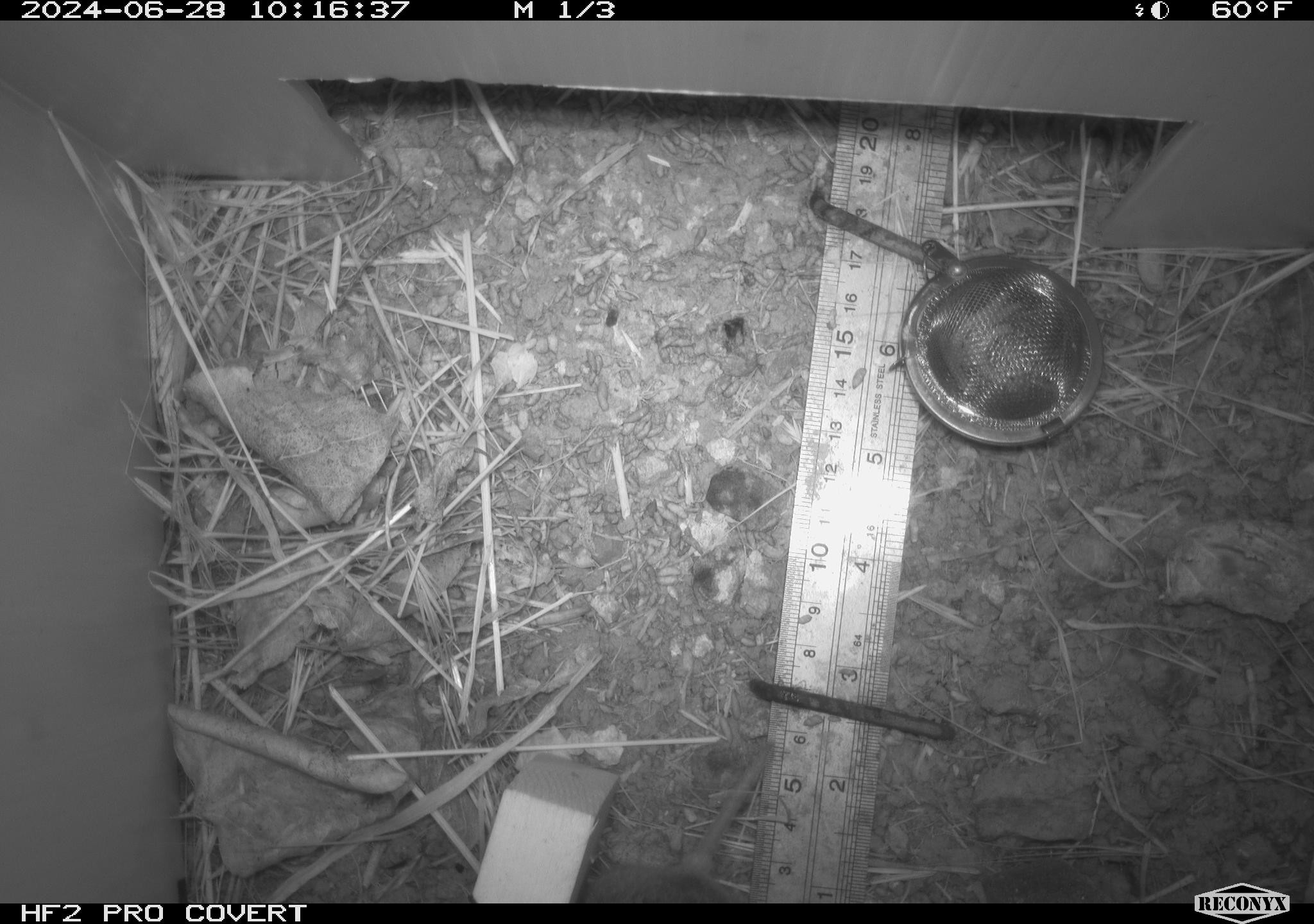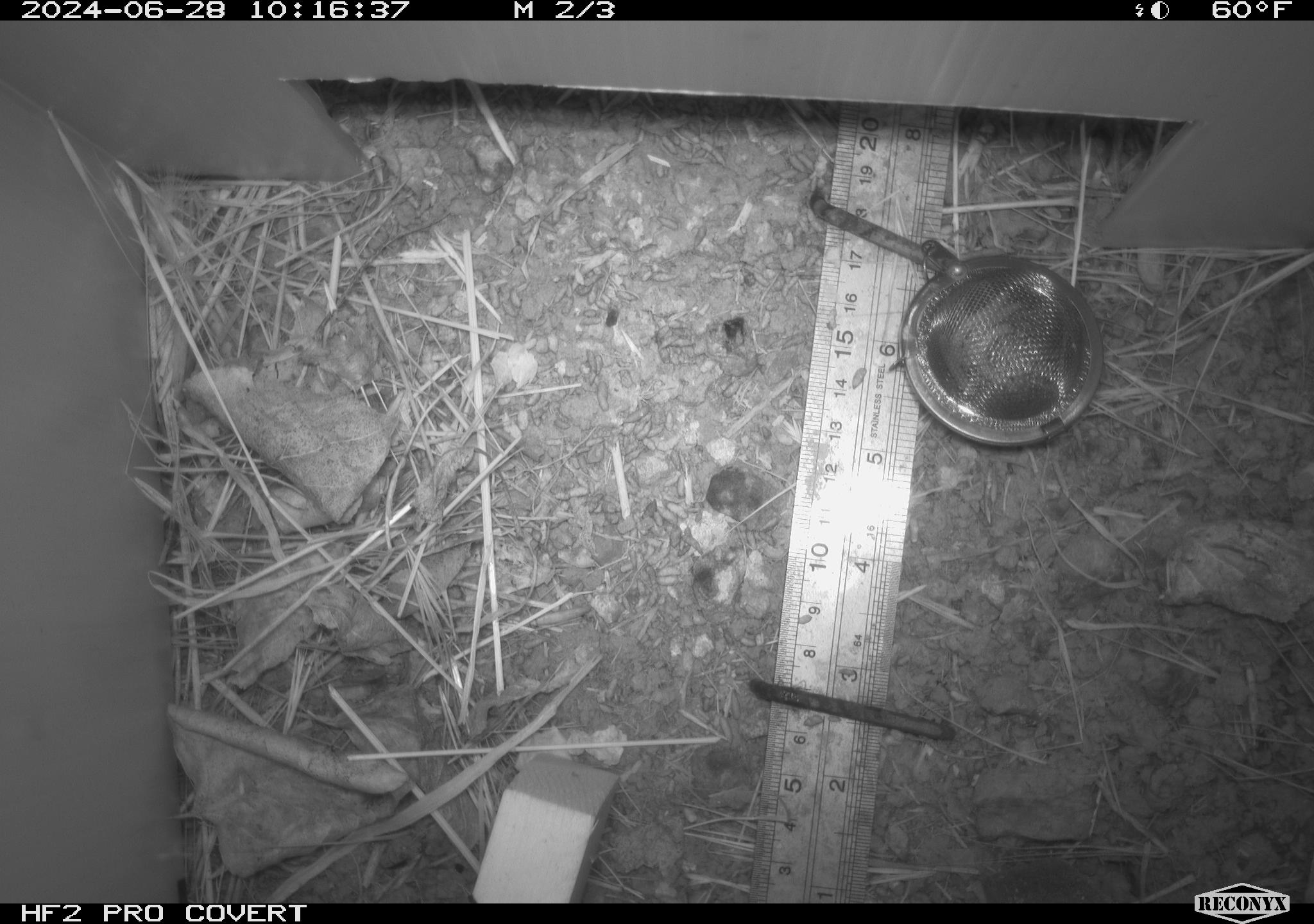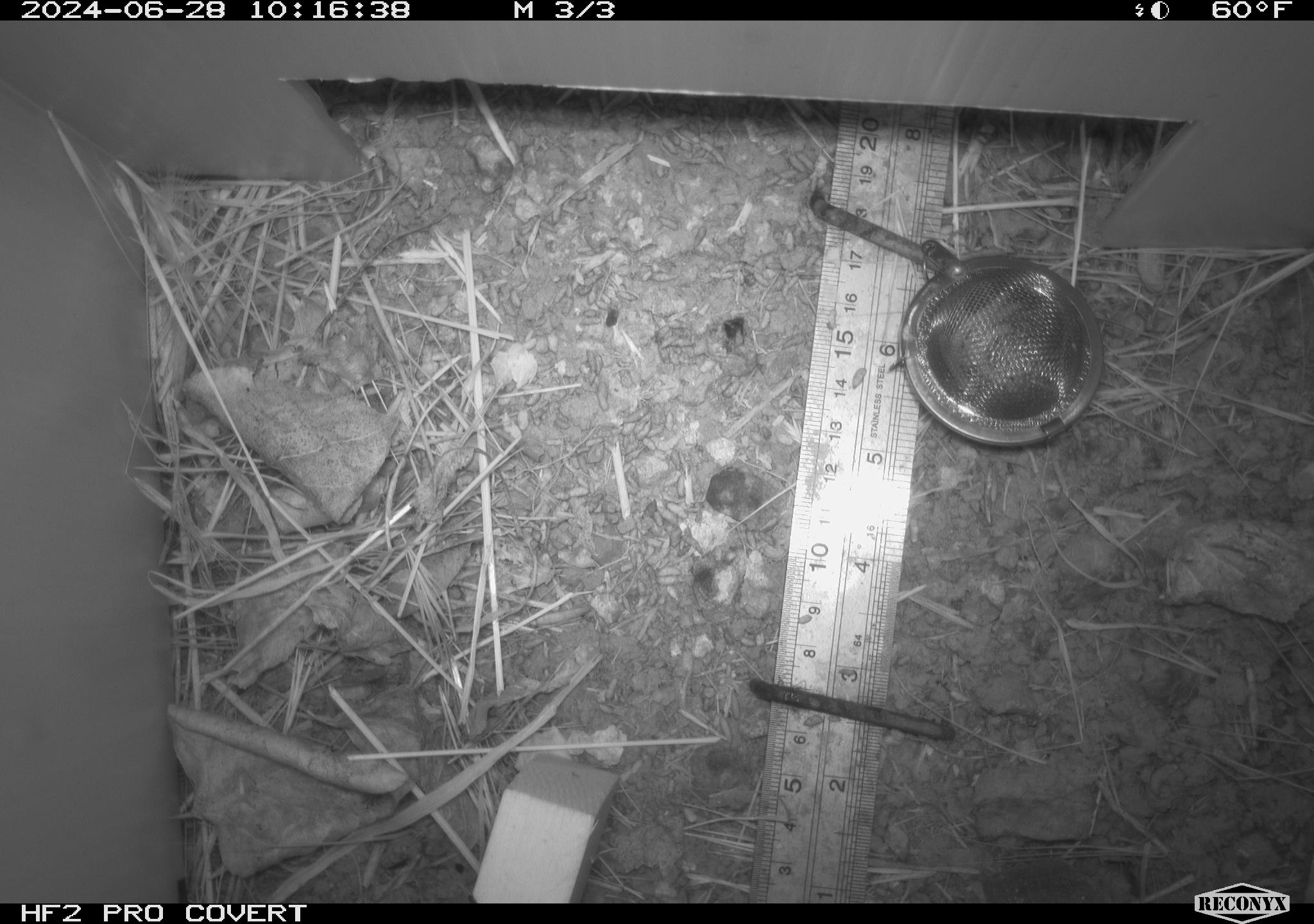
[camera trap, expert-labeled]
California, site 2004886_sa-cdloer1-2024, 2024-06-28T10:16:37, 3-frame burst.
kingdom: Animalia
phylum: Chordata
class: Mammalia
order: Rodentia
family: Cricetidae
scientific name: Arvicolinae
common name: voles, lemmings, and muskrats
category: arvicolinae subfamily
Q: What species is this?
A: Arvicolinae subfamily (voles, lemmings, and muskrats) (Arvicolinae).